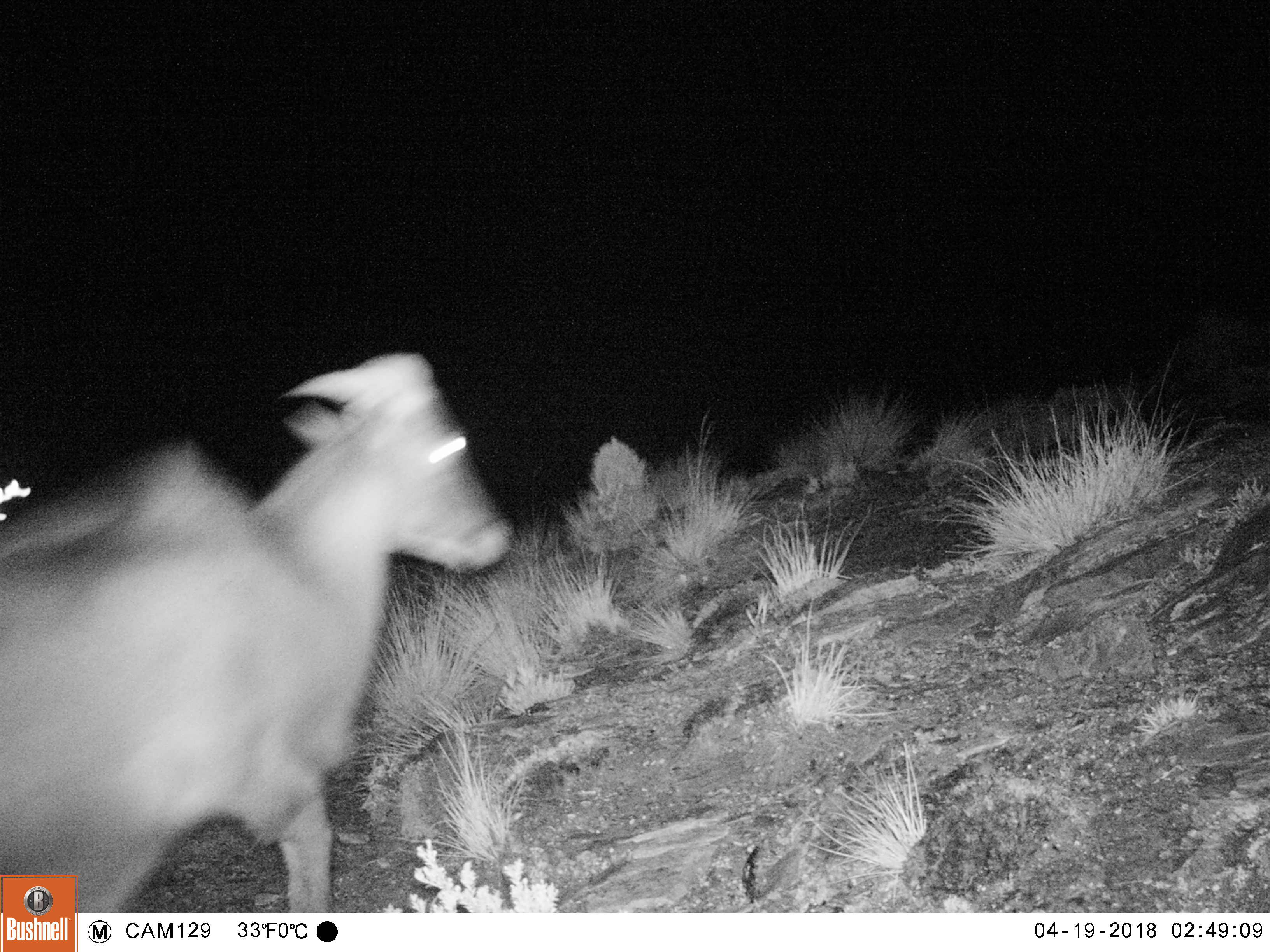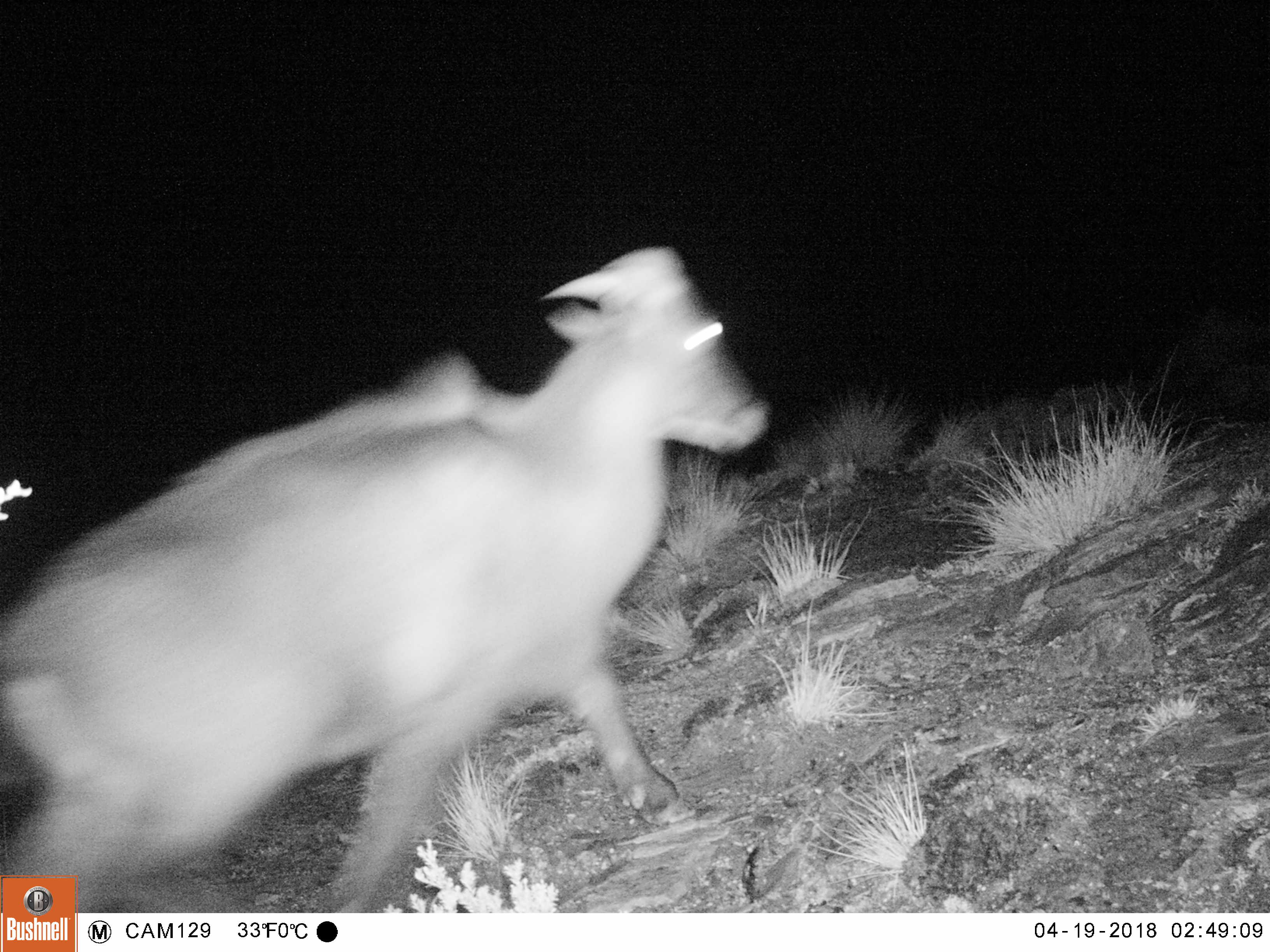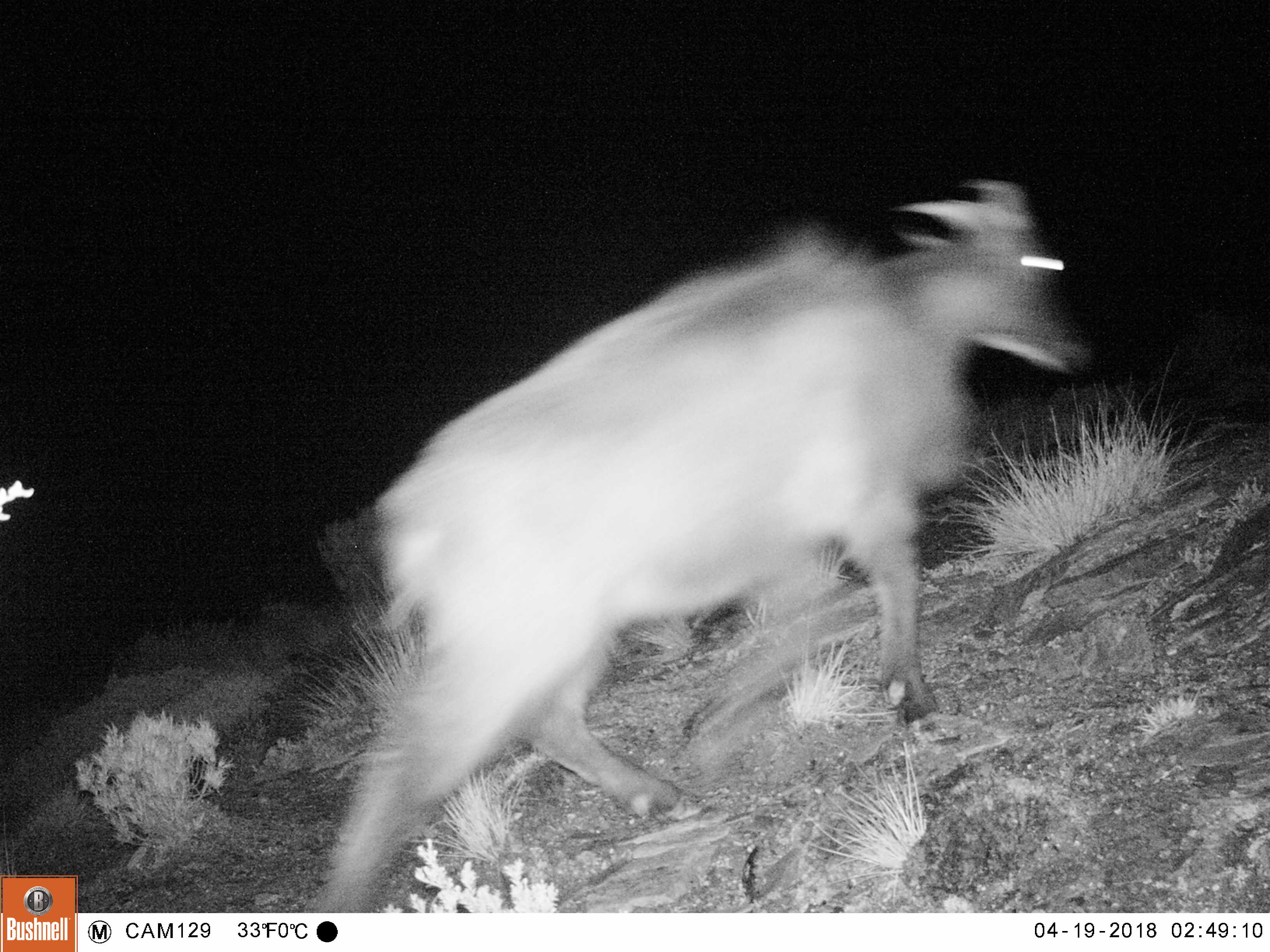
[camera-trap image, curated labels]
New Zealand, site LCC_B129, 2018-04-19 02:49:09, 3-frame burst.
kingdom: Animalia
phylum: Chordata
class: Mammalia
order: Artiodactyla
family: Bovidae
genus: Nilgiritragus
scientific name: Nilgiritragus hylocrius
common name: tahr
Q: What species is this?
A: Tahr (Nilgiritragus hylocrius).